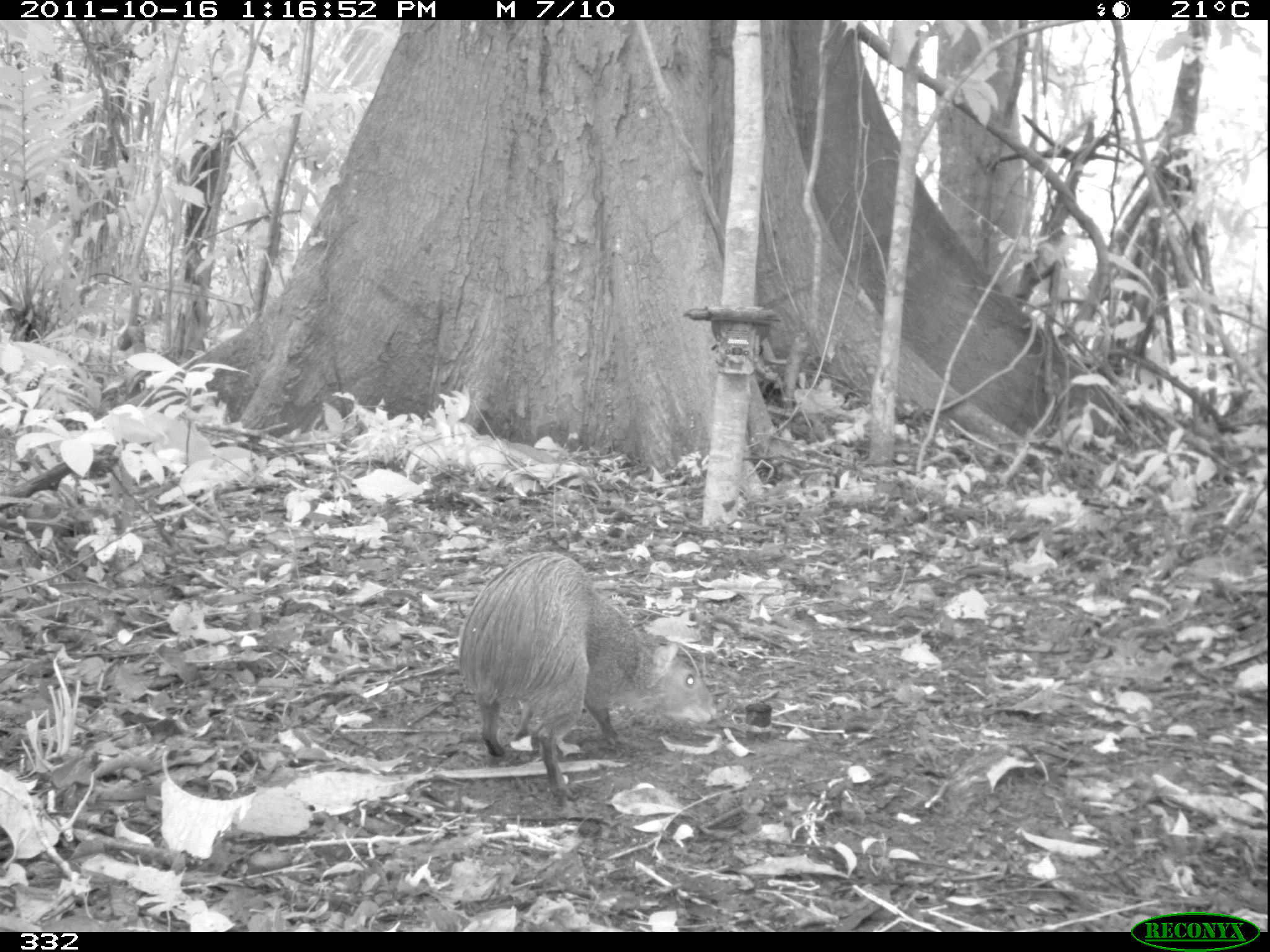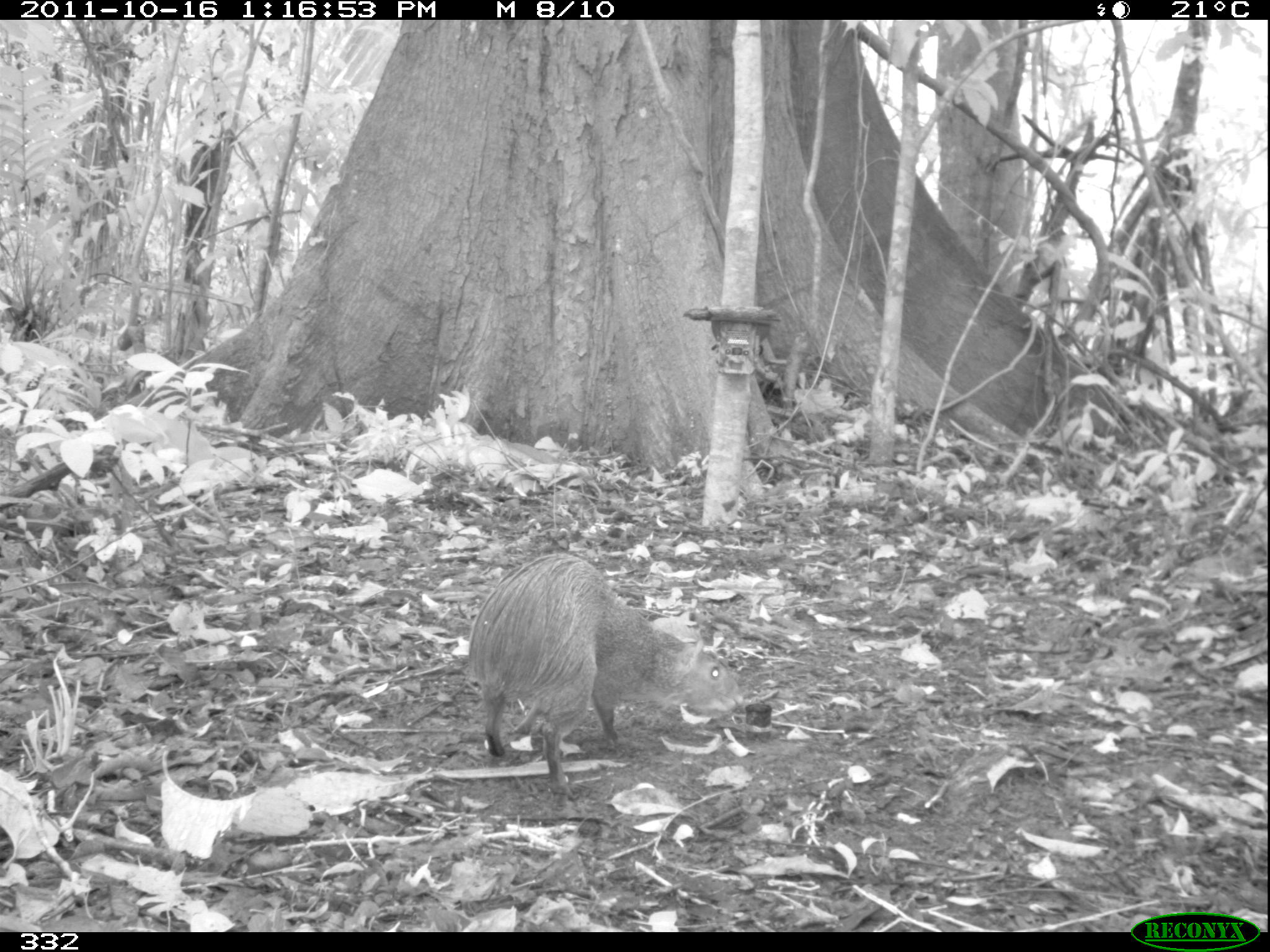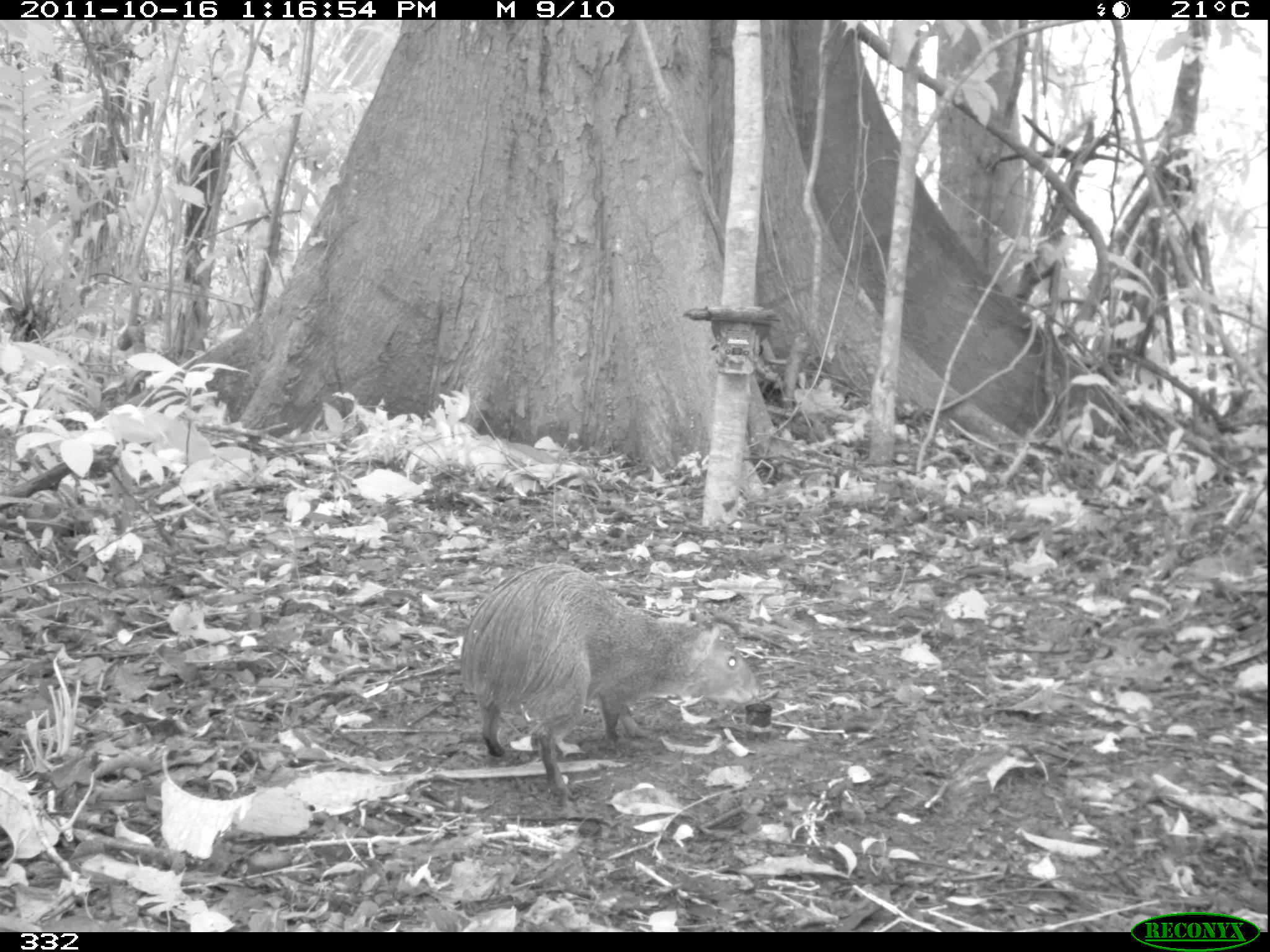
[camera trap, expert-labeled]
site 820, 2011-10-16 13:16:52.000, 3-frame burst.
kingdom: Animalia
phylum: Chordata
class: Mammalia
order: Rodentia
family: Dasyproctidae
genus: Dasyprocta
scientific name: Dasyprocta punctata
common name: central american agouti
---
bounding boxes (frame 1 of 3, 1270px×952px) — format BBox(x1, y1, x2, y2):
dasyprocta punctata: BBox(456, 550, 719, 807)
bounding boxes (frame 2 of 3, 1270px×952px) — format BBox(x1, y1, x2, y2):
dasyprocta punctata: BBox(465, 549, 743, 798)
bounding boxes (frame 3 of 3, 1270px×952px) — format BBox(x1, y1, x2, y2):
dasyprocta punctata: BBox(457, 559, 761, 800)